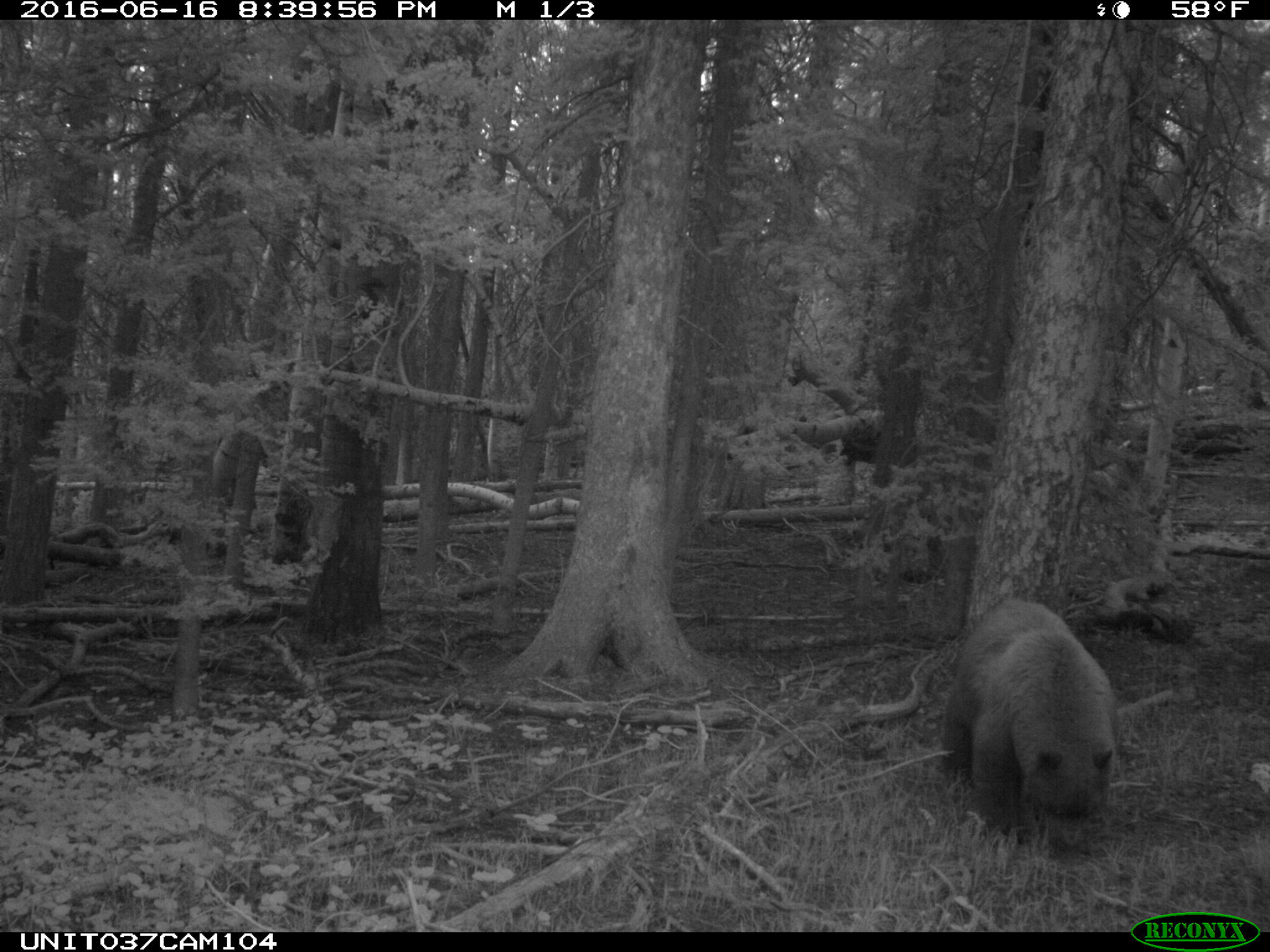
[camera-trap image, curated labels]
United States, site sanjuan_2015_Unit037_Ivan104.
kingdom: Animalia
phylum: Chordata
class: Mammalia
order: Carnivora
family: Ursidae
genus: Ursus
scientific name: Ursus americanus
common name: american black bear